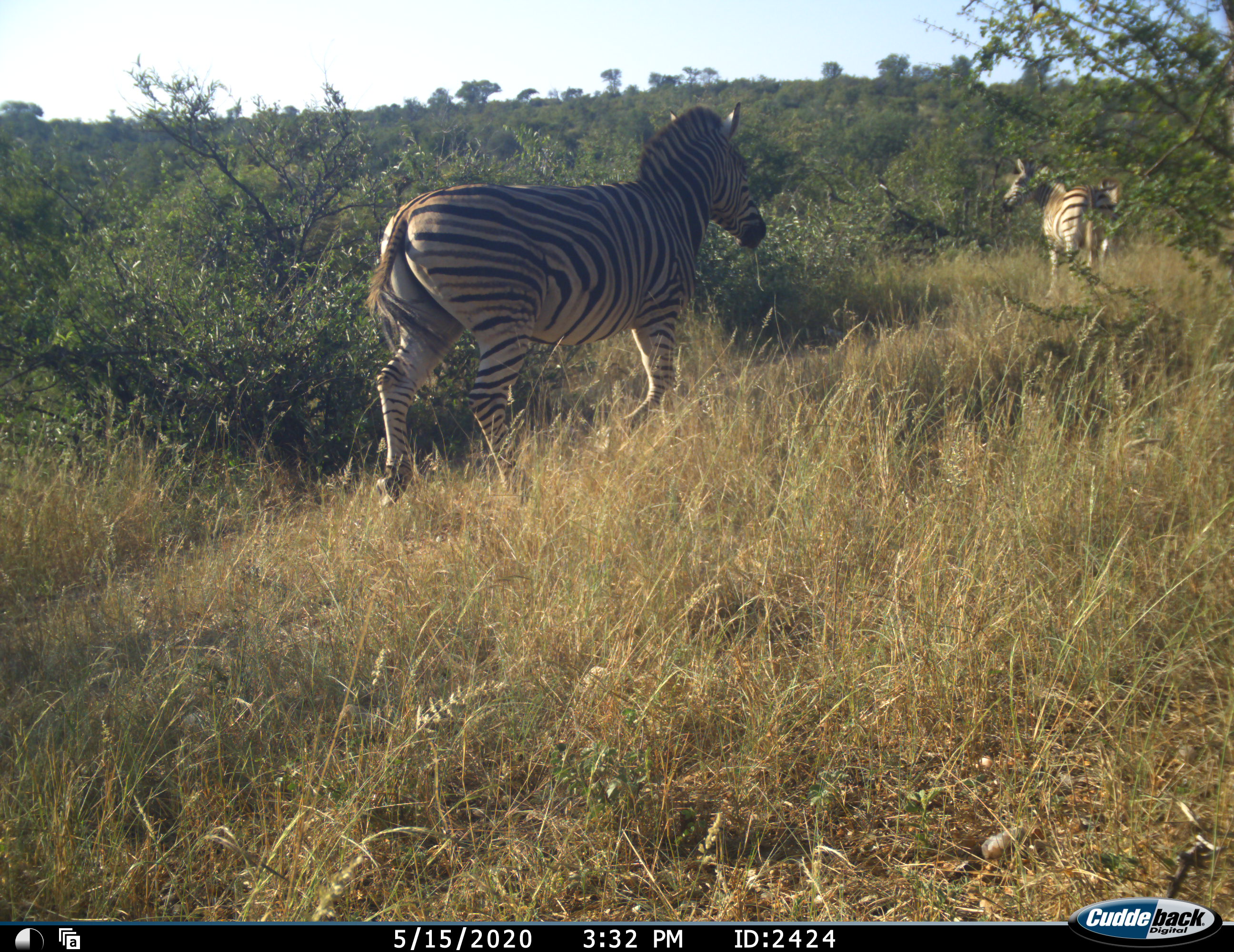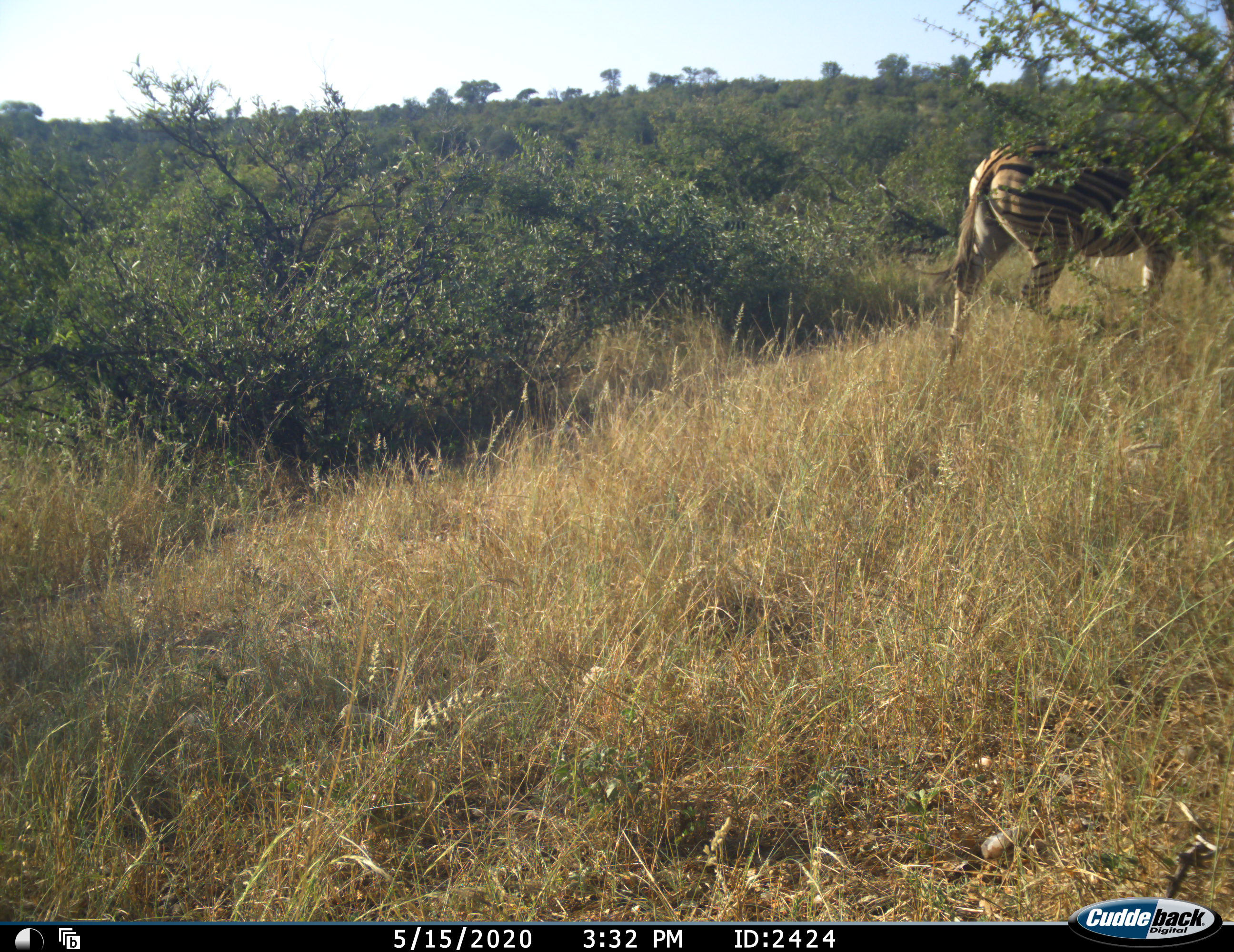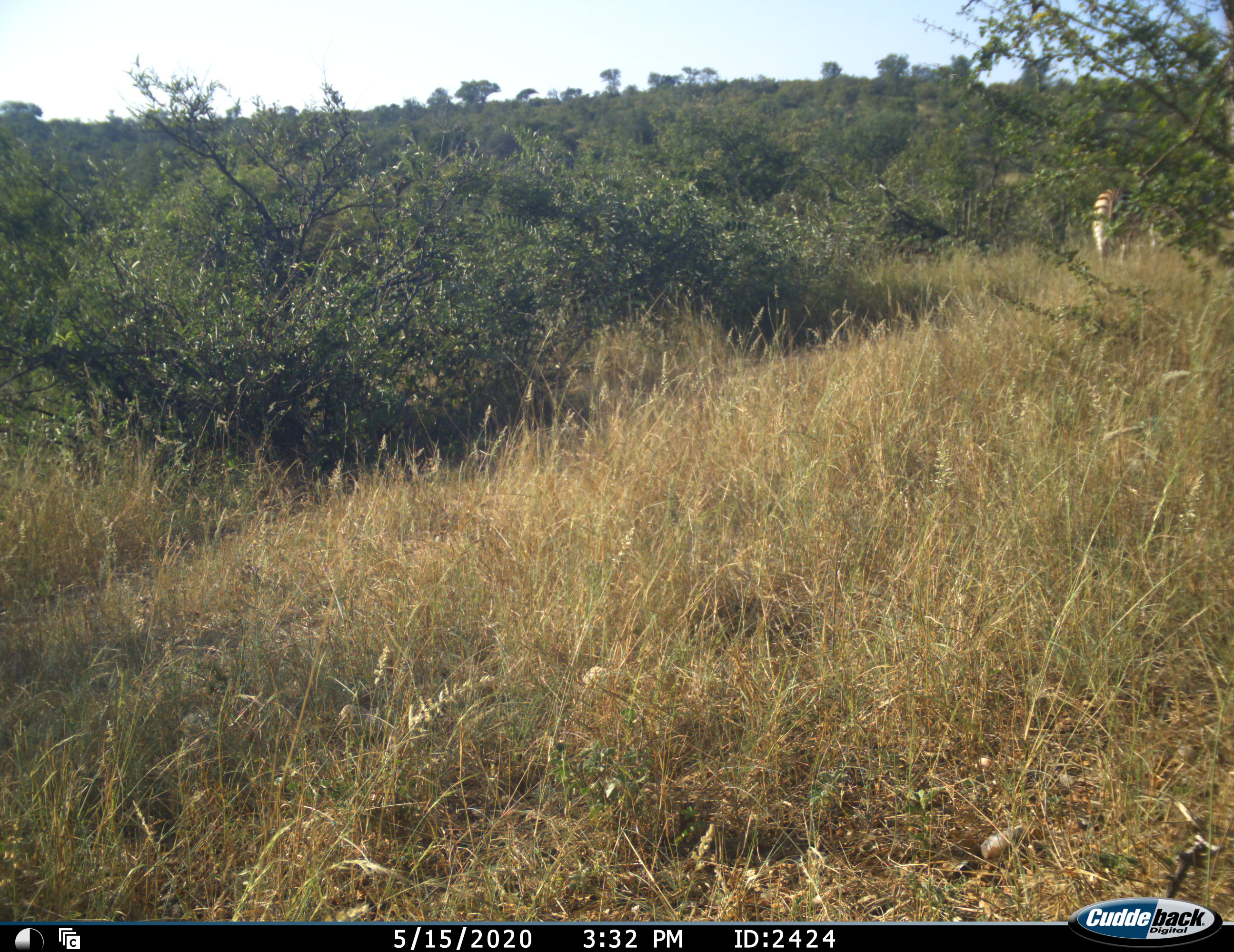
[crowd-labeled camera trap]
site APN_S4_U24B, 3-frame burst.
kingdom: Animalia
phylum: Chordata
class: Mammalia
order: Perissodactyla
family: Equidae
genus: Equus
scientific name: Equus quagga burchellii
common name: burchell's zebra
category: zebraburchells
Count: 2.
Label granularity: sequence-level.